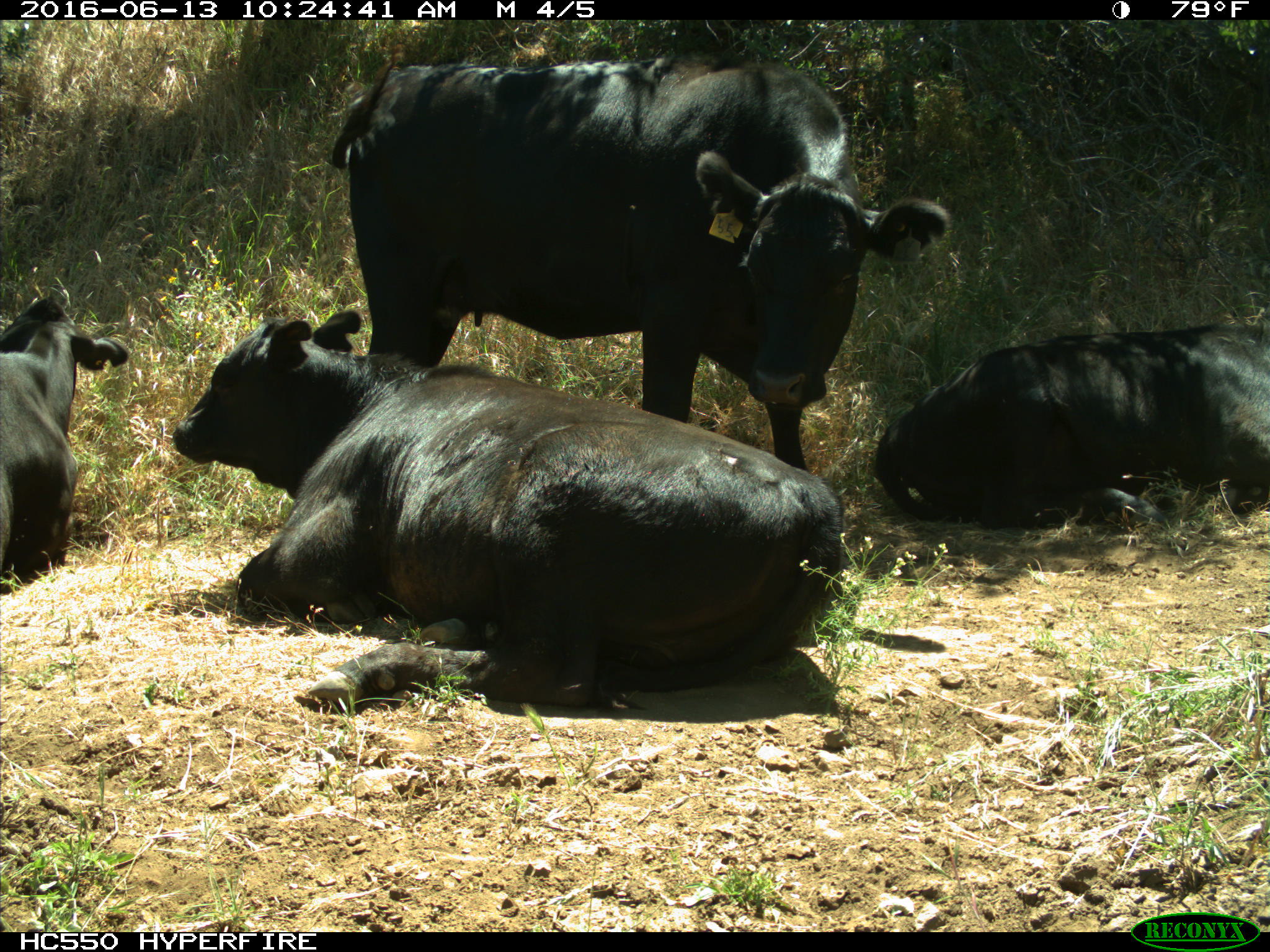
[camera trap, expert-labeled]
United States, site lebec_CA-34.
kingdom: Animalia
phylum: Chordata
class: Mammalia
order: Artiodactyla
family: Bovidae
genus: Bos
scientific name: Bos taurus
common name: domestic cow